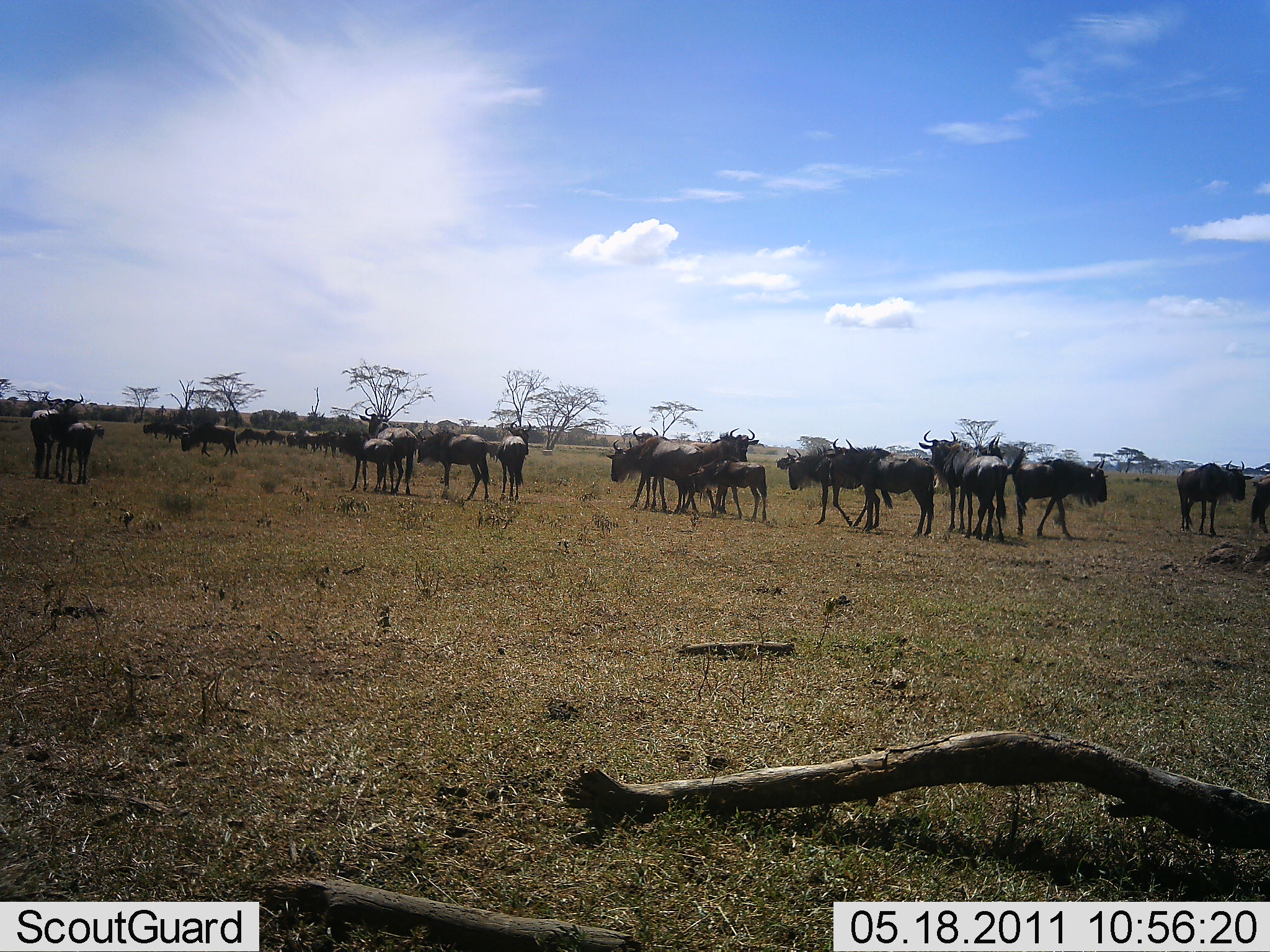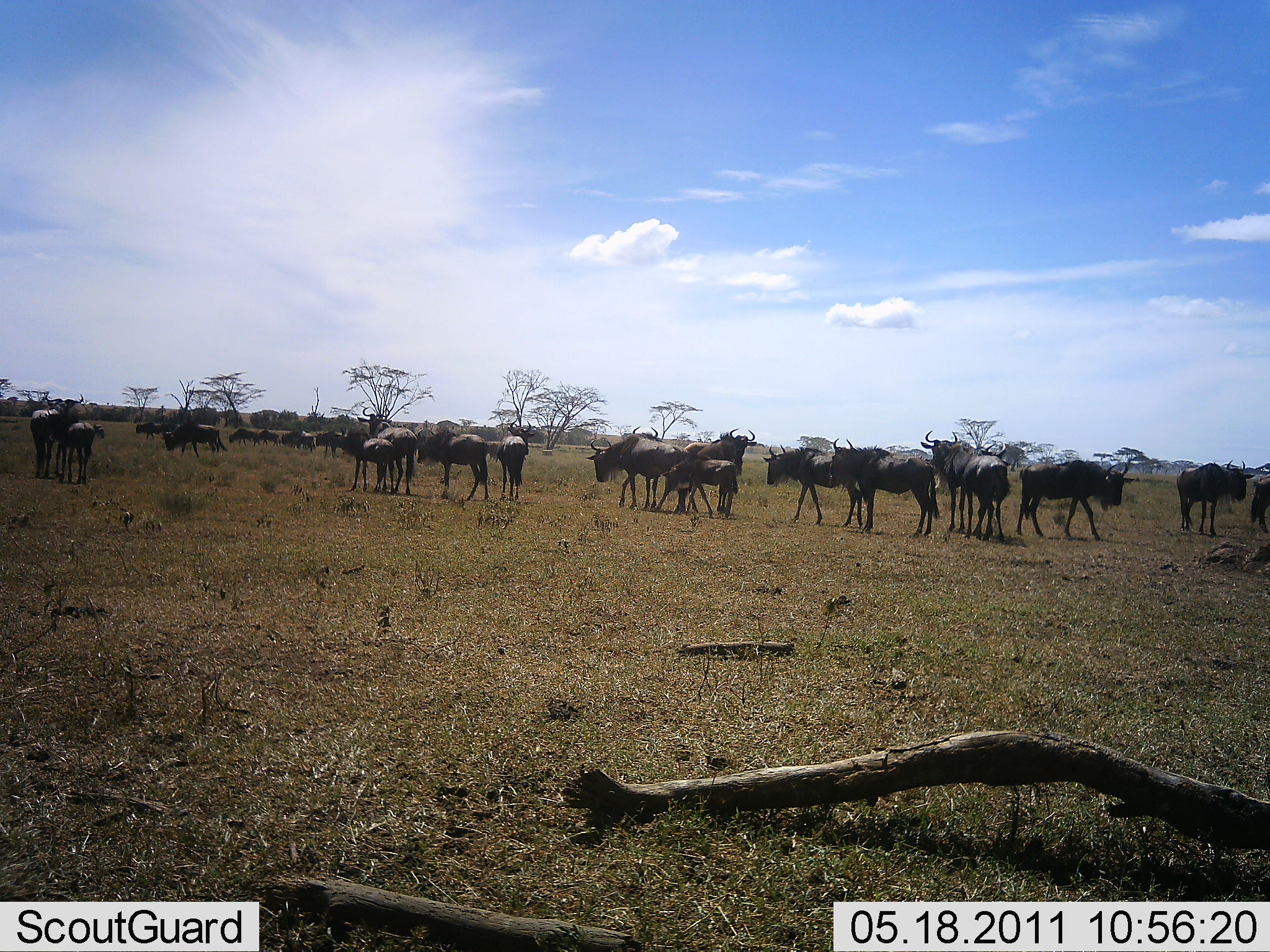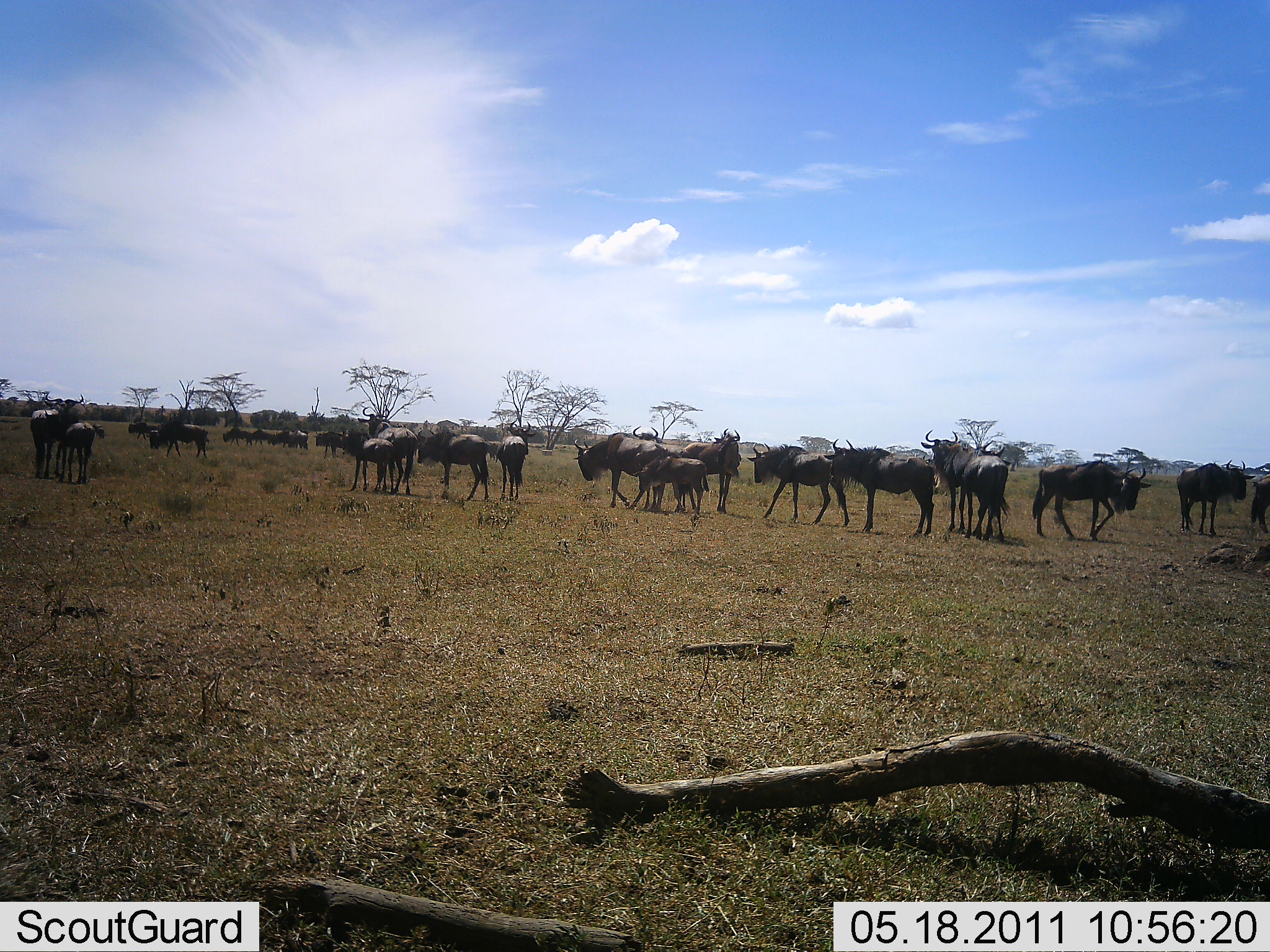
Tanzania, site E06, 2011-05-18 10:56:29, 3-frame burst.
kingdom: Animalia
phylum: Chordata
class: Mammalia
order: Artiodactyla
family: Bovidae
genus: Connochaetes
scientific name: Connochaetes taurinus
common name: blue wildebeest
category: wildebeest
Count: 11-50.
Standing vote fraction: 100%.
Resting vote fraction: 9%.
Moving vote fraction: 73%.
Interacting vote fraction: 9%.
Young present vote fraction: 64%.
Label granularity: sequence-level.